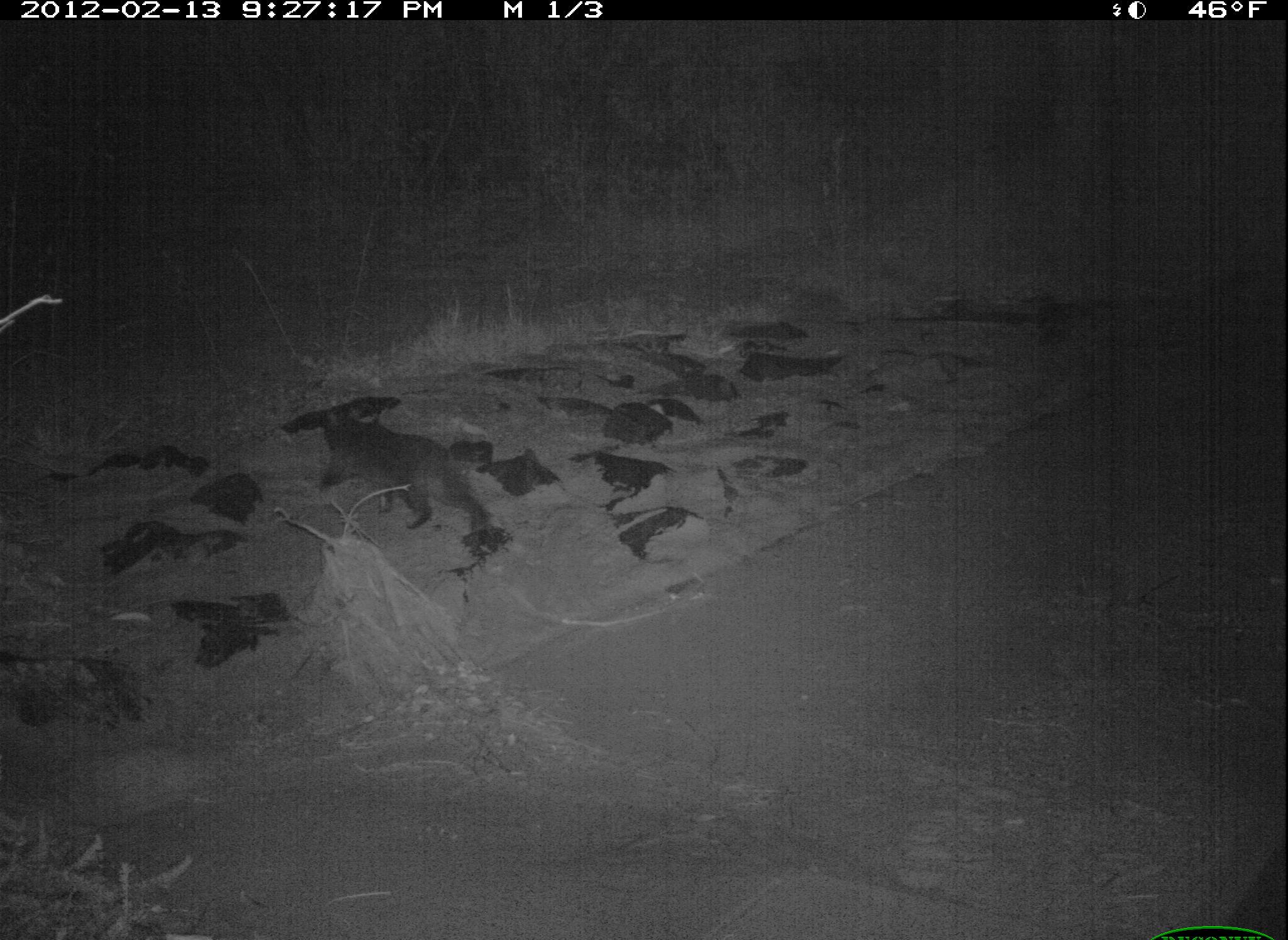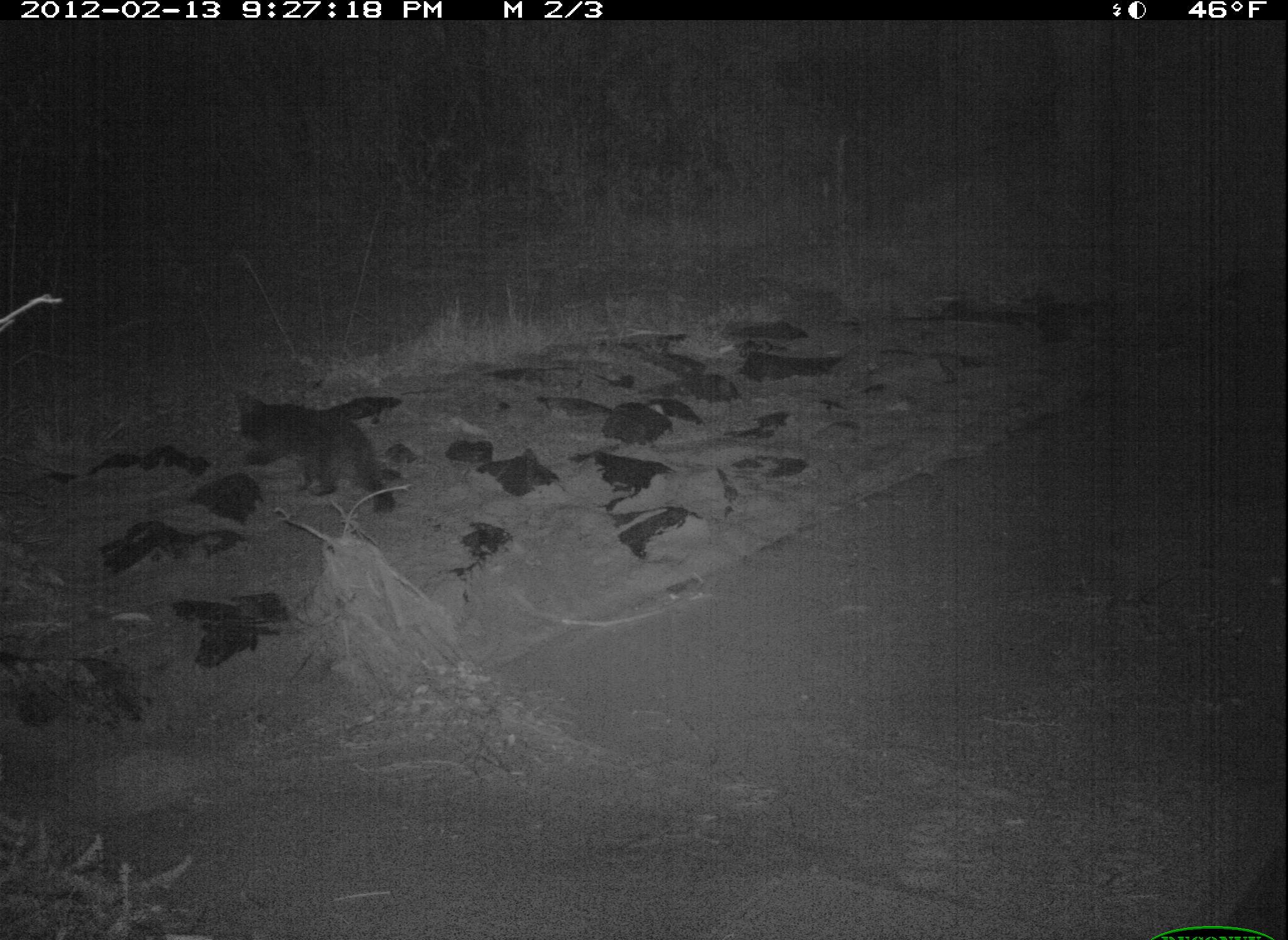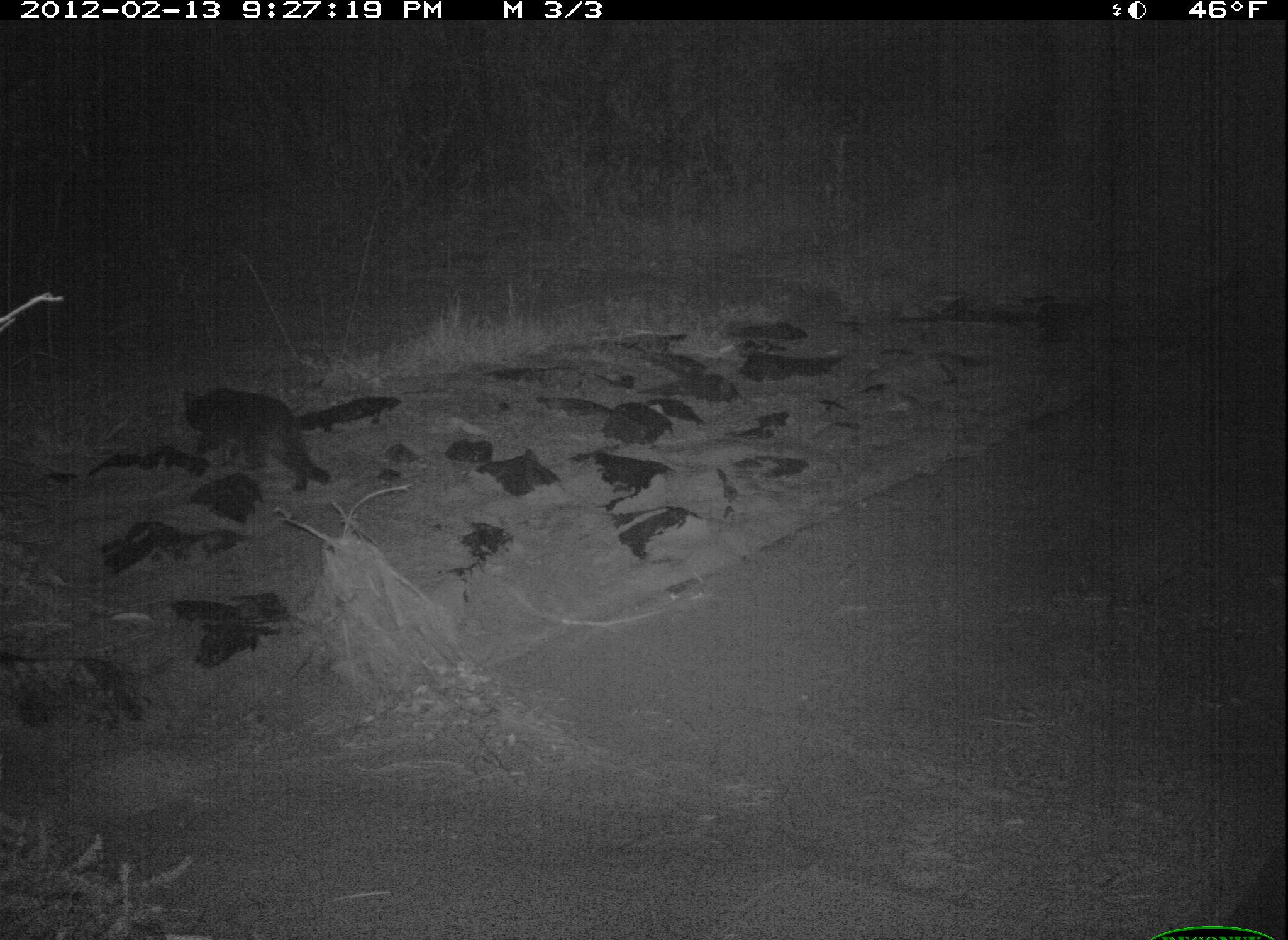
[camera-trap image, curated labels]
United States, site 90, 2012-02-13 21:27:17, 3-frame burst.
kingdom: Animalia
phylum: Chordata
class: Mammalia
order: Carnivora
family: Felidae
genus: Felis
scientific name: Felis catus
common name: cat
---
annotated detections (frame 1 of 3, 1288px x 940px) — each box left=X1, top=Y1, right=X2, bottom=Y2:
cat: left=311, top=404, right=494, bottom=543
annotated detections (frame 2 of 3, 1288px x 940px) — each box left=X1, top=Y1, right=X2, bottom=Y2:
cat: left=224, top=383, right=409, bottom=520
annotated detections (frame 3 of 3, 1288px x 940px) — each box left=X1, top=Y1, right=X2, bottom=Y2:
cat: left=172, top=372, right=335, bottom=498